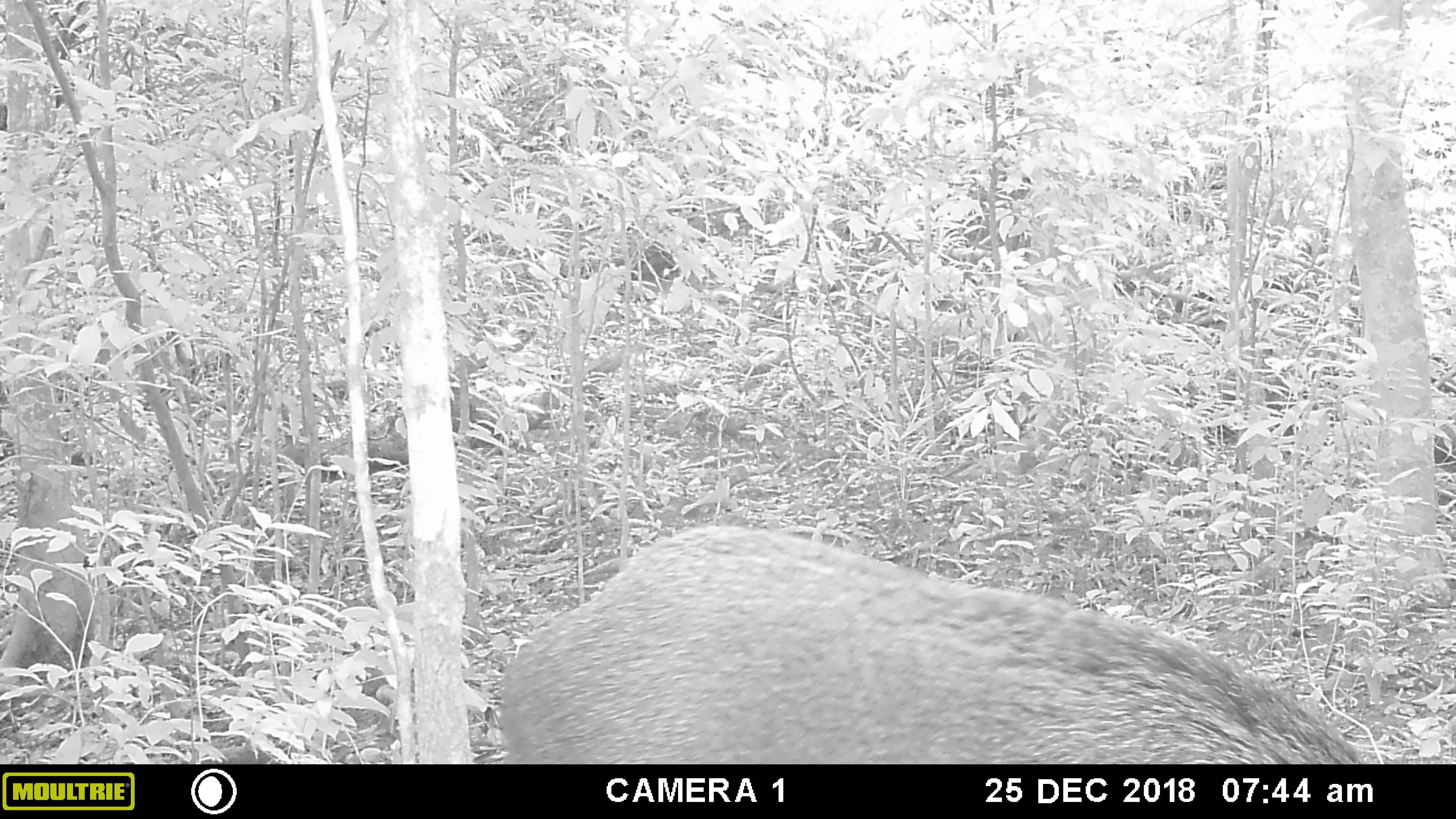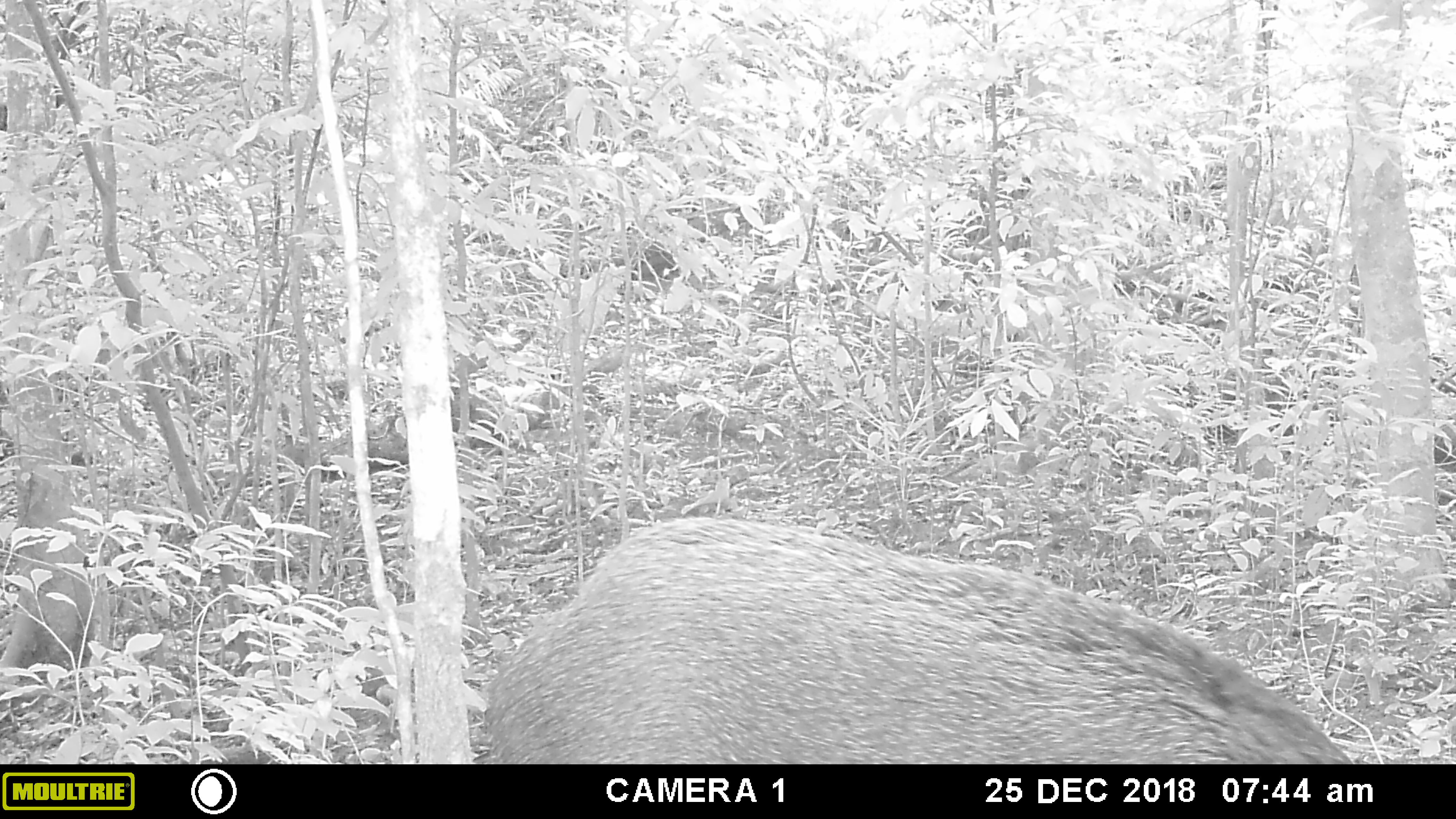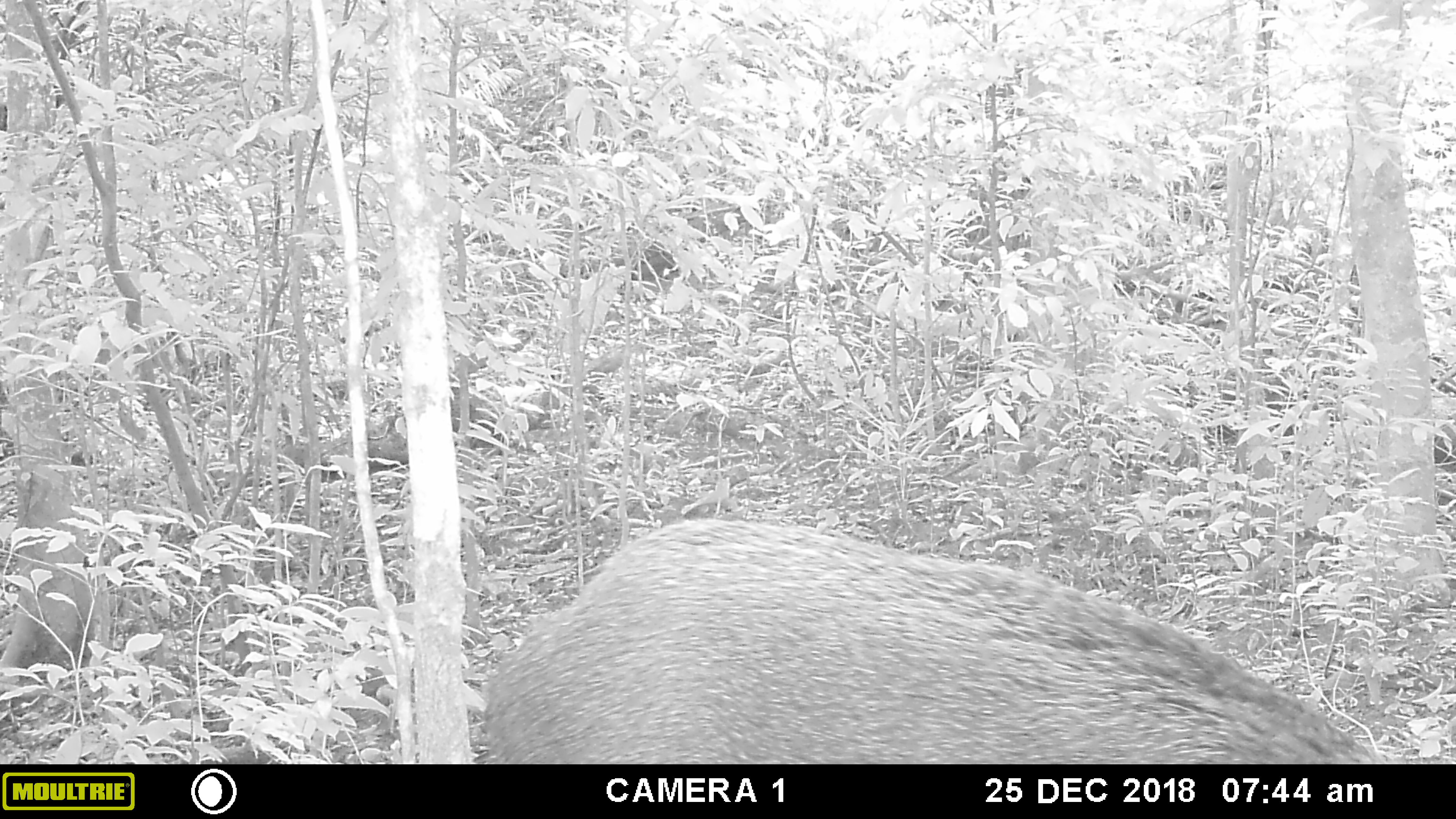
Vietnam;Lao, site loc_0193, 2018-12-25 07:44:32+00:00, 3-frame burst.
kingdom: Animalia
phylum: Chordata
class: Mammalia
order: Artiodactyla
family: Suidae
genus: Sus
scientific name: Sus scrofa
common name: eurasian wild pig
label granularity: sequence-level